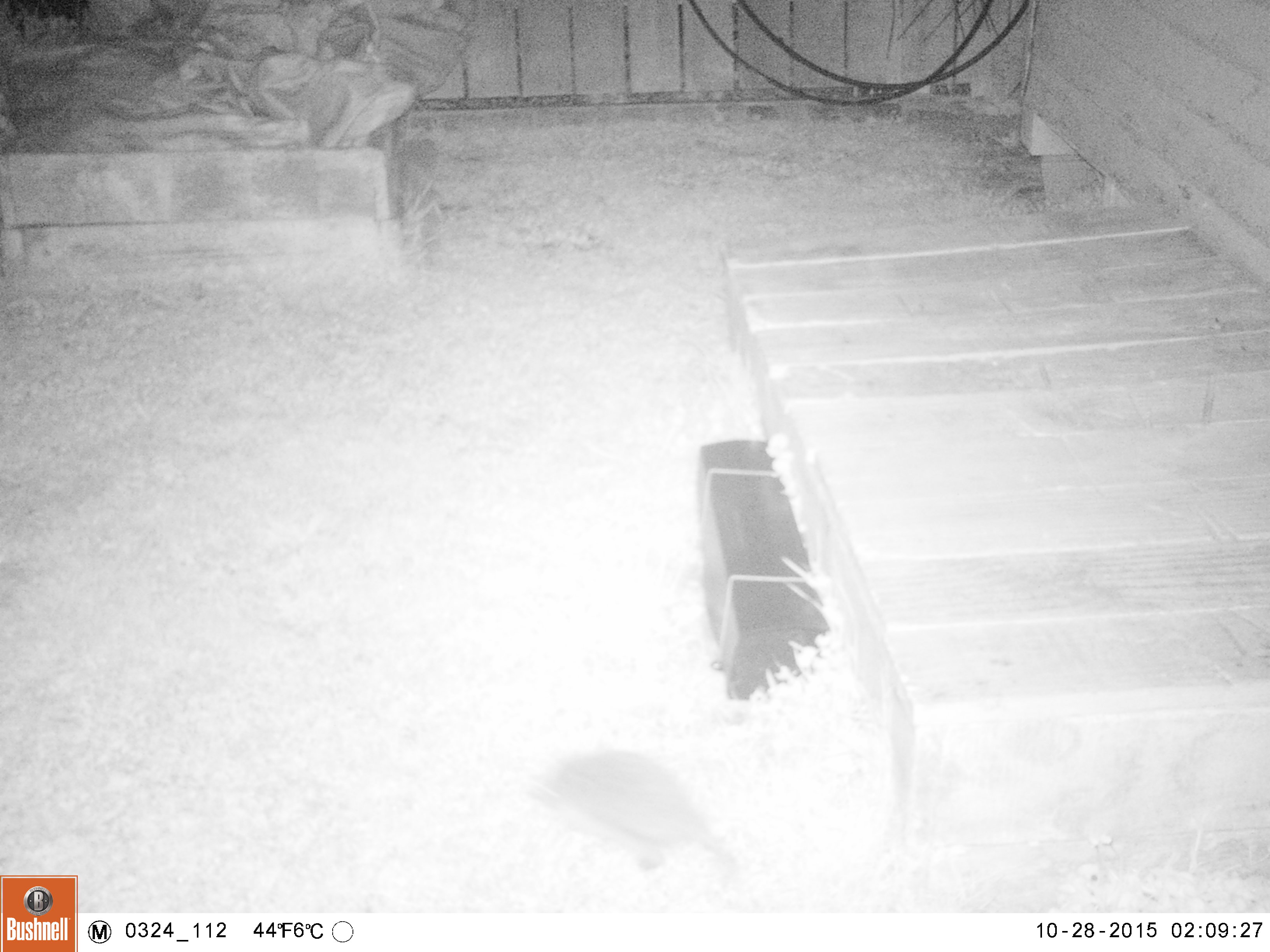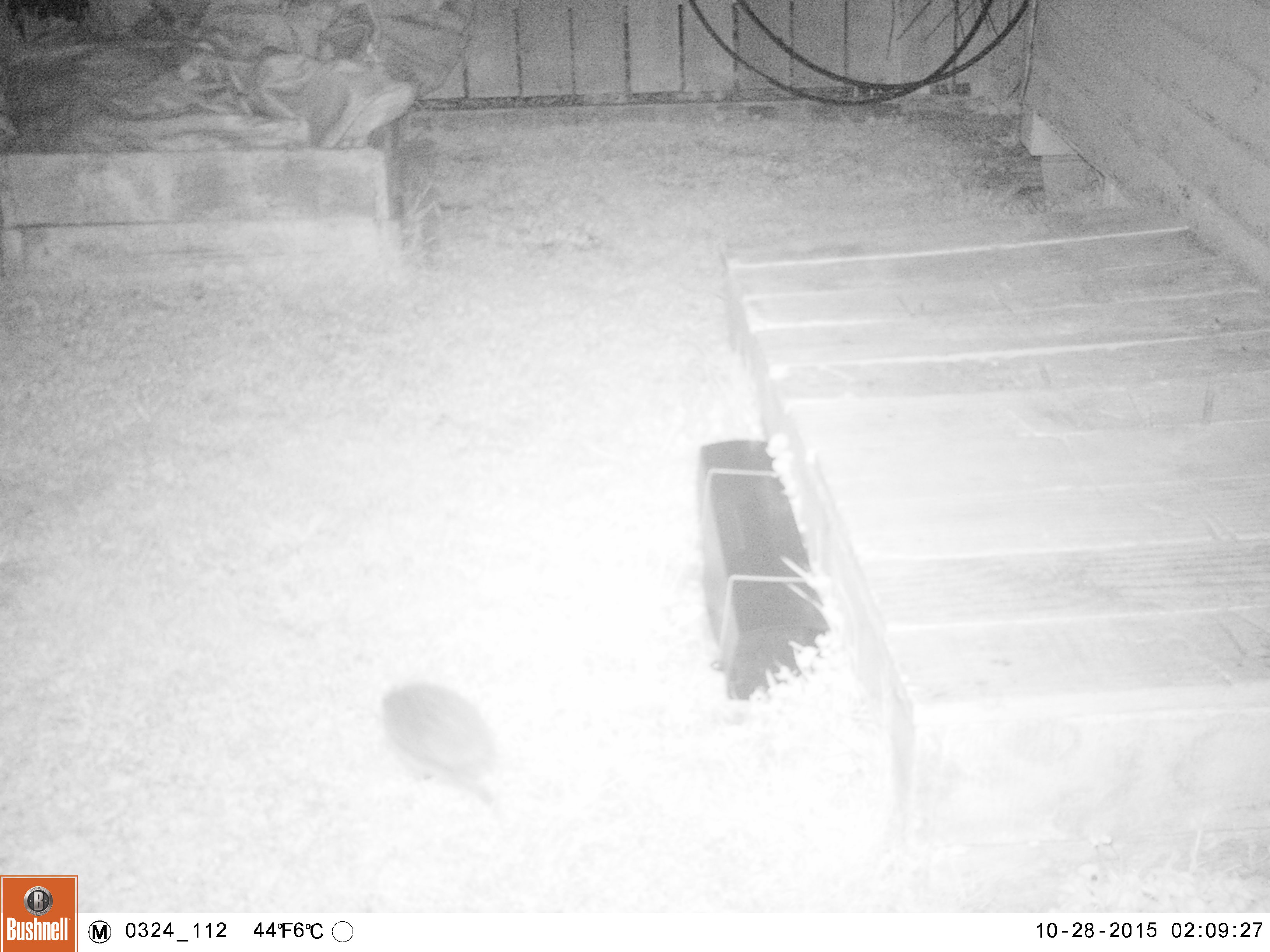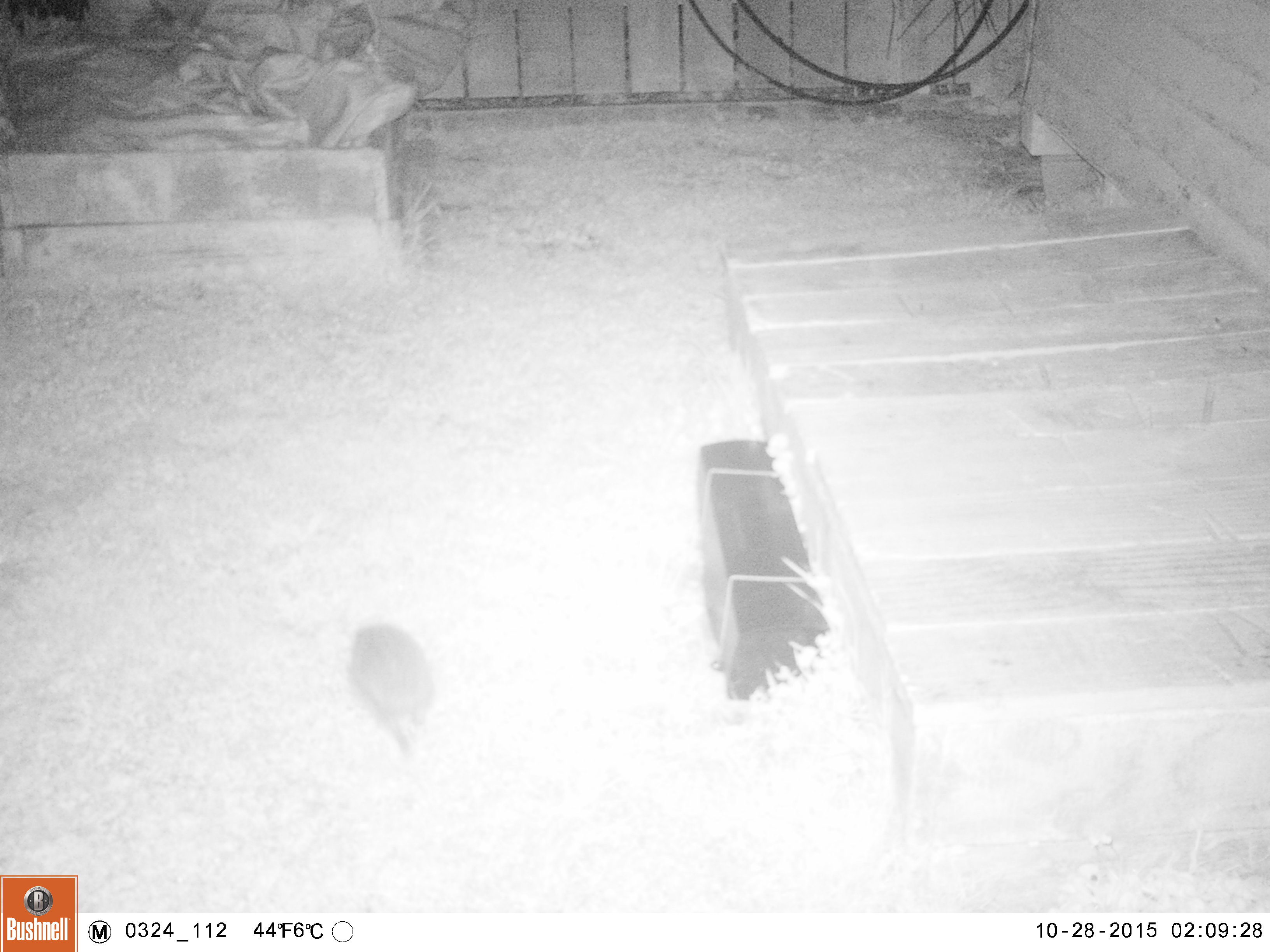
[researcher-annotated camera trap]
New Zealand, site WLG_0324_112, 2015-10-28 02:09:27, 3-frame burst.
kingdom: Animalia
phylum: Chordata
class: Mammalia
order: Eulipotyphla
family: Erinaceidae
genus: Erinaceus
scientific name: Erinaceus europaeus europaeus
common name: european hedgehog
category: hedgehog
Hedgehog (european hedgehog) (Erinaceus europaeus europaeus).